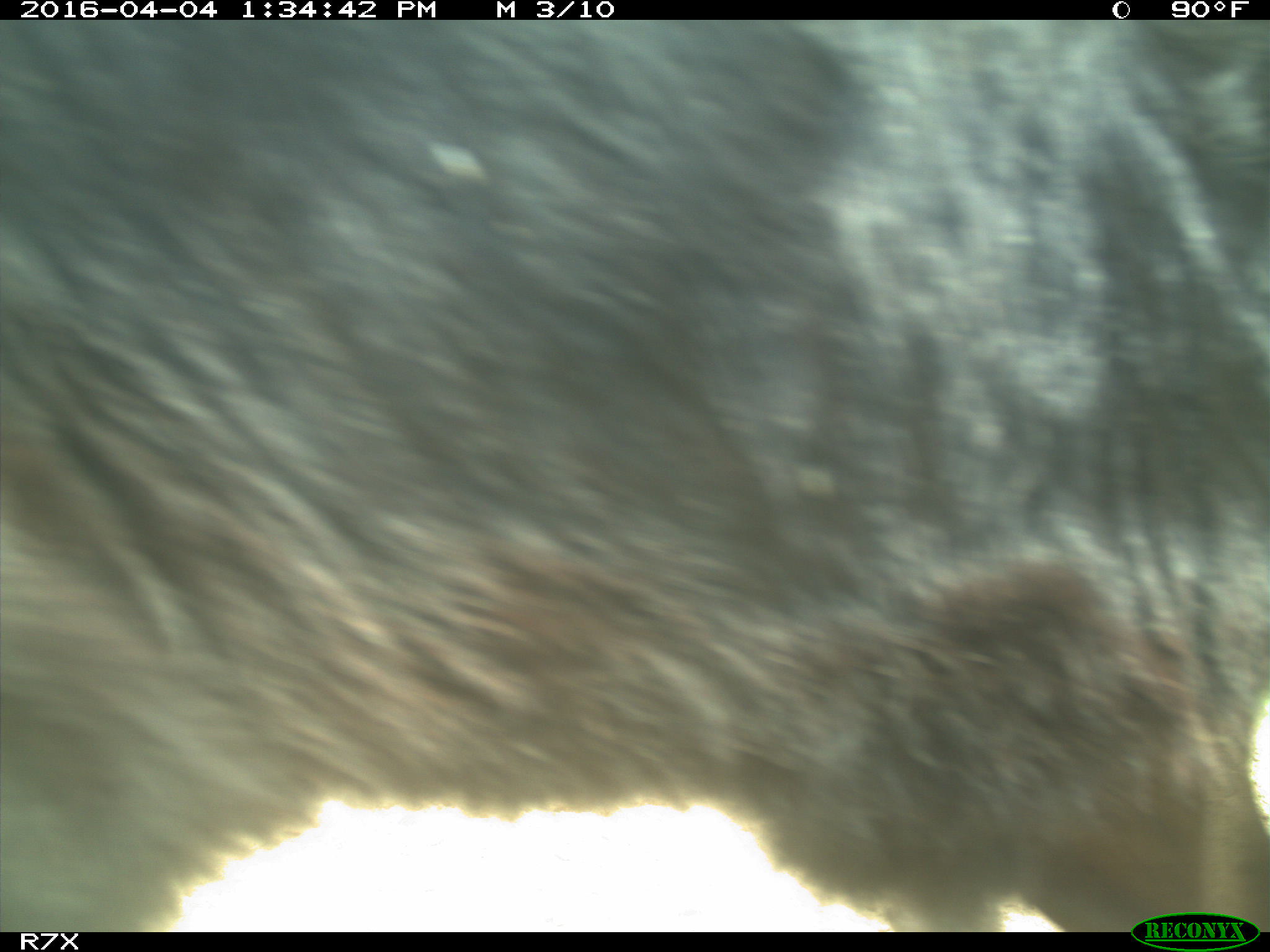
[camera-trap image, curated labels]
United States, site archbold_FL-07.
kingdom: Animalia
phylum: Chordata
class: Mammalia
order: Artiodactyla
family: Bovidae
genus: Bos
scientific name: Bos taurus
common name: domestic cow